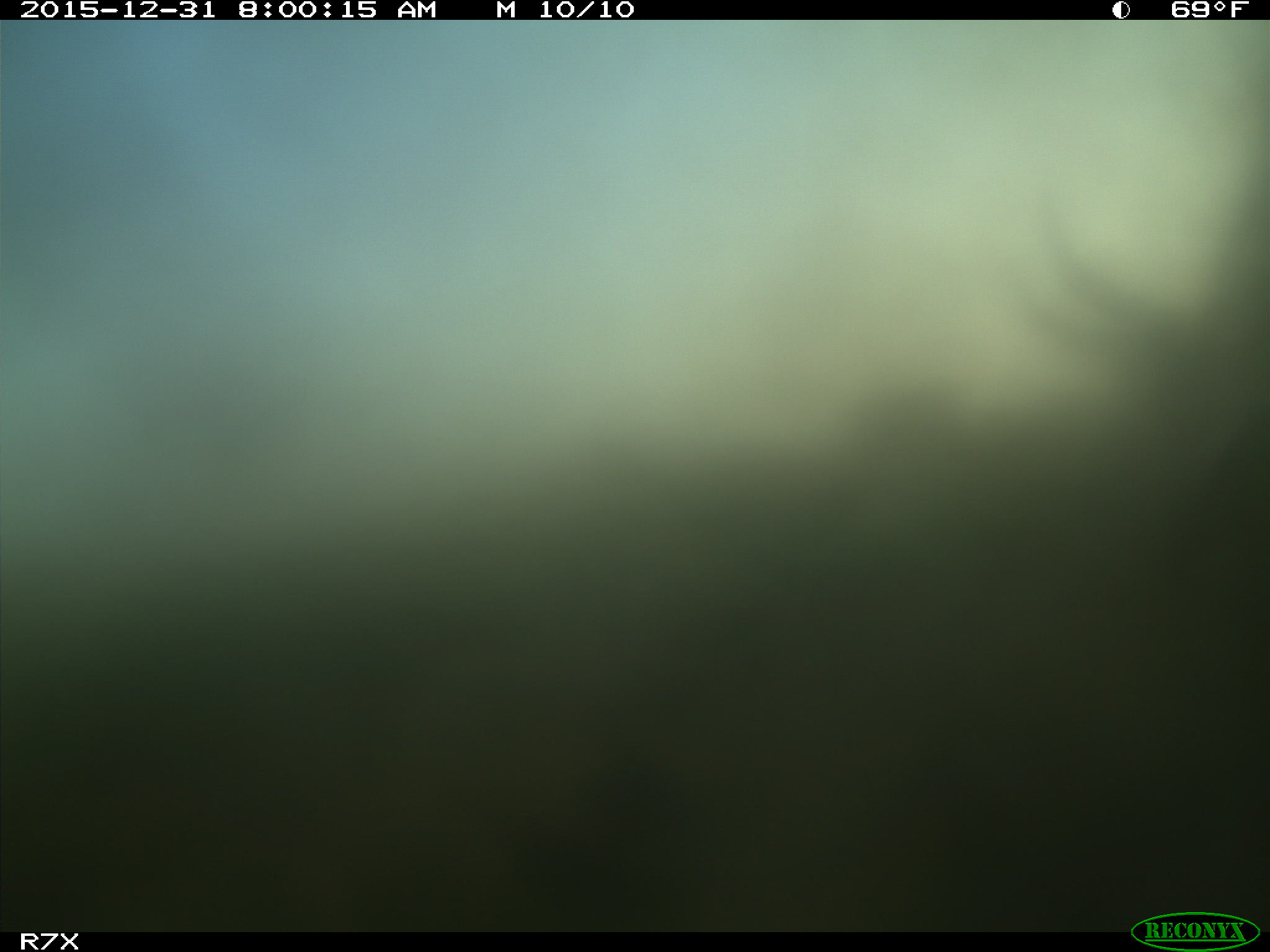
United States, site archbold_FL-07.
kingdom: Animalia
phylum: Chordata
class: Mammalia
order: Artiodactyla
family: Bovidae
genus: Bos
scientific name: Bos taurus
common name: domestic cow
Bos taurus (domestic cow).